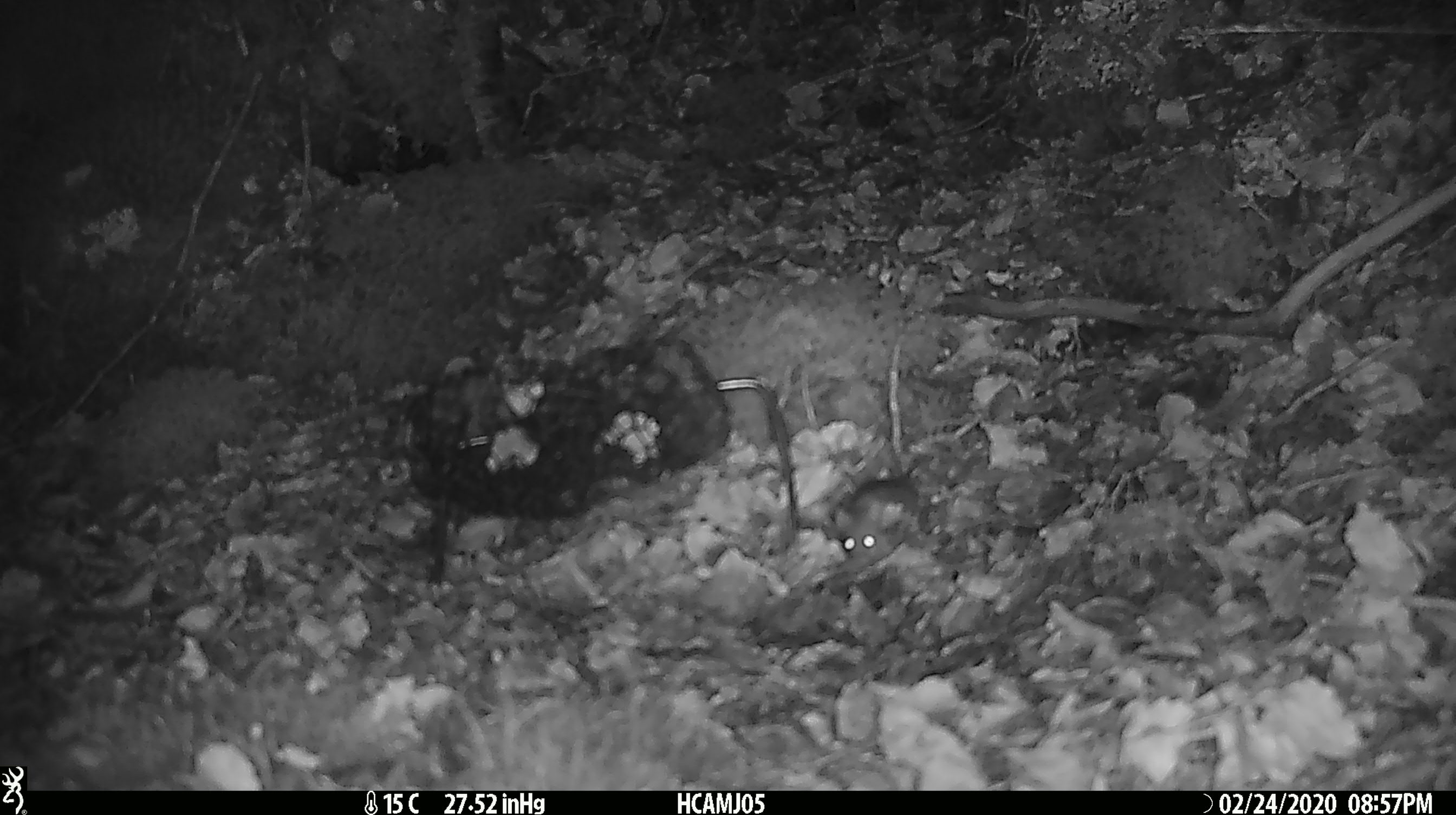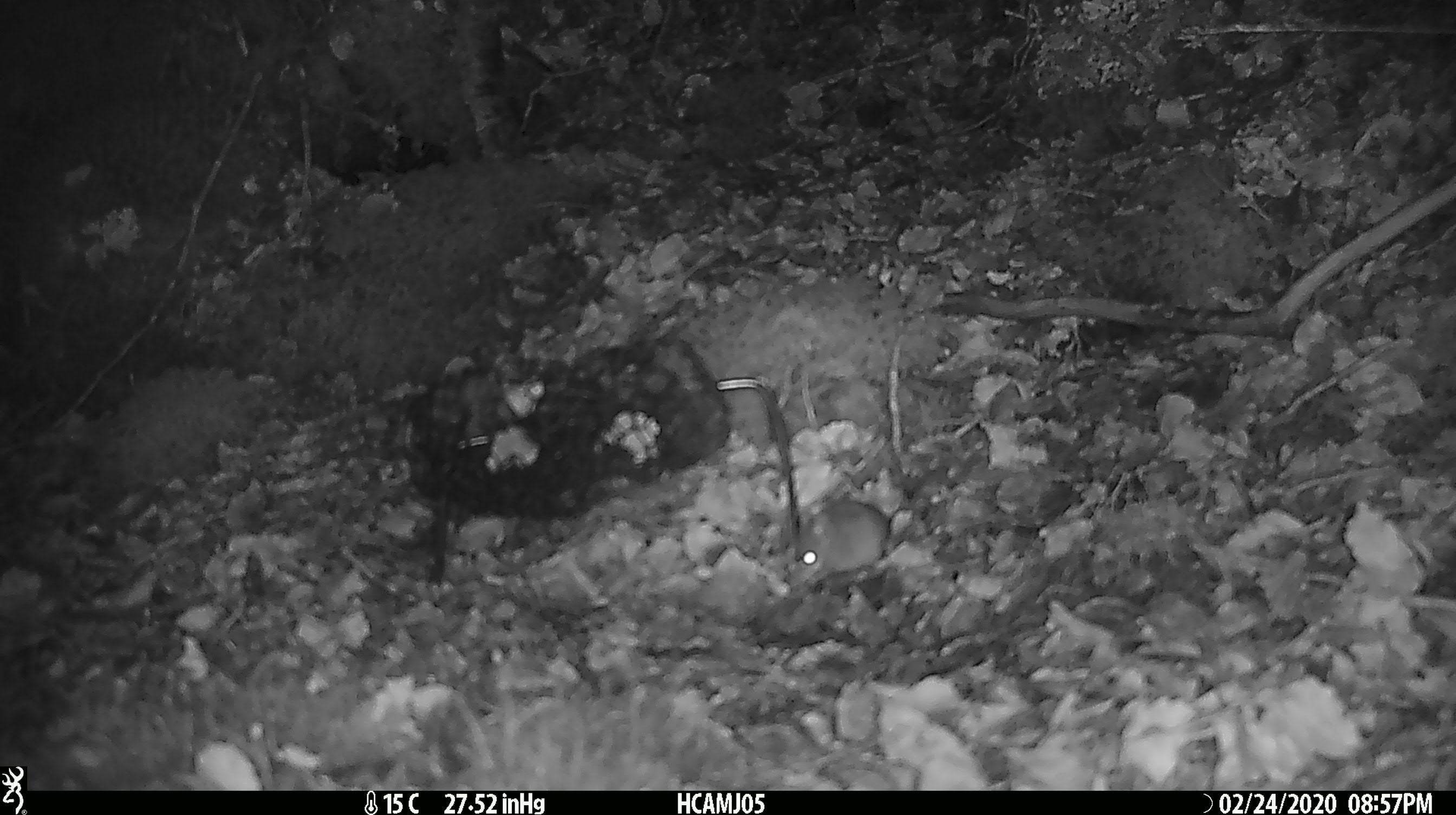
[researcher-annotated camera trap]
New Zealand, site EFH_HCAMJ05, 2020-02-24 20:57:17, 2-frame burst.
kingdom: Animalia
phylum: Chordata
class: Mammalia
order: Rodentia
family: Muridae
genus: Mus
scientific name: Mus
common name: mouse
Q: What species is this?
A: Mouse (Mus).